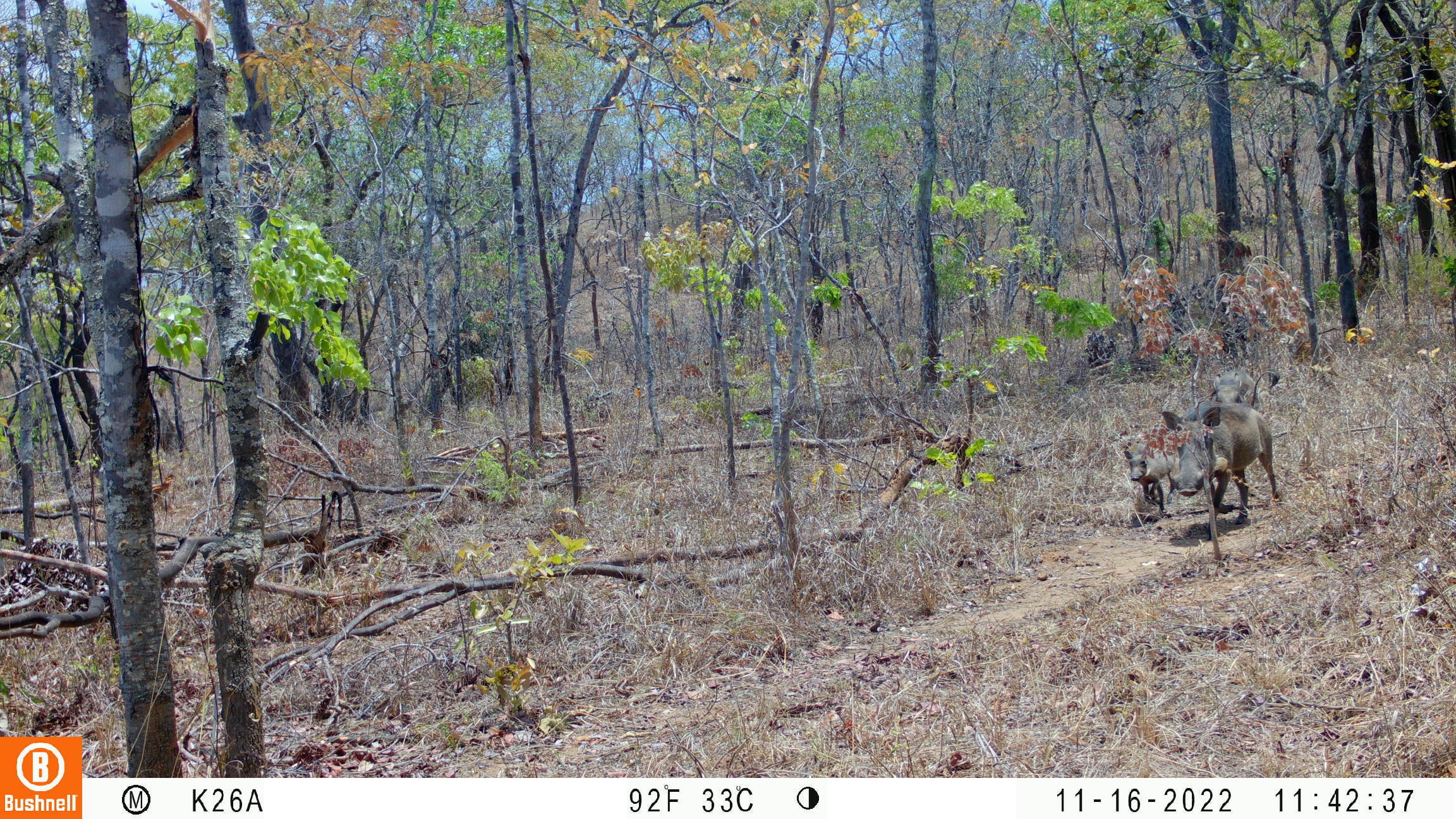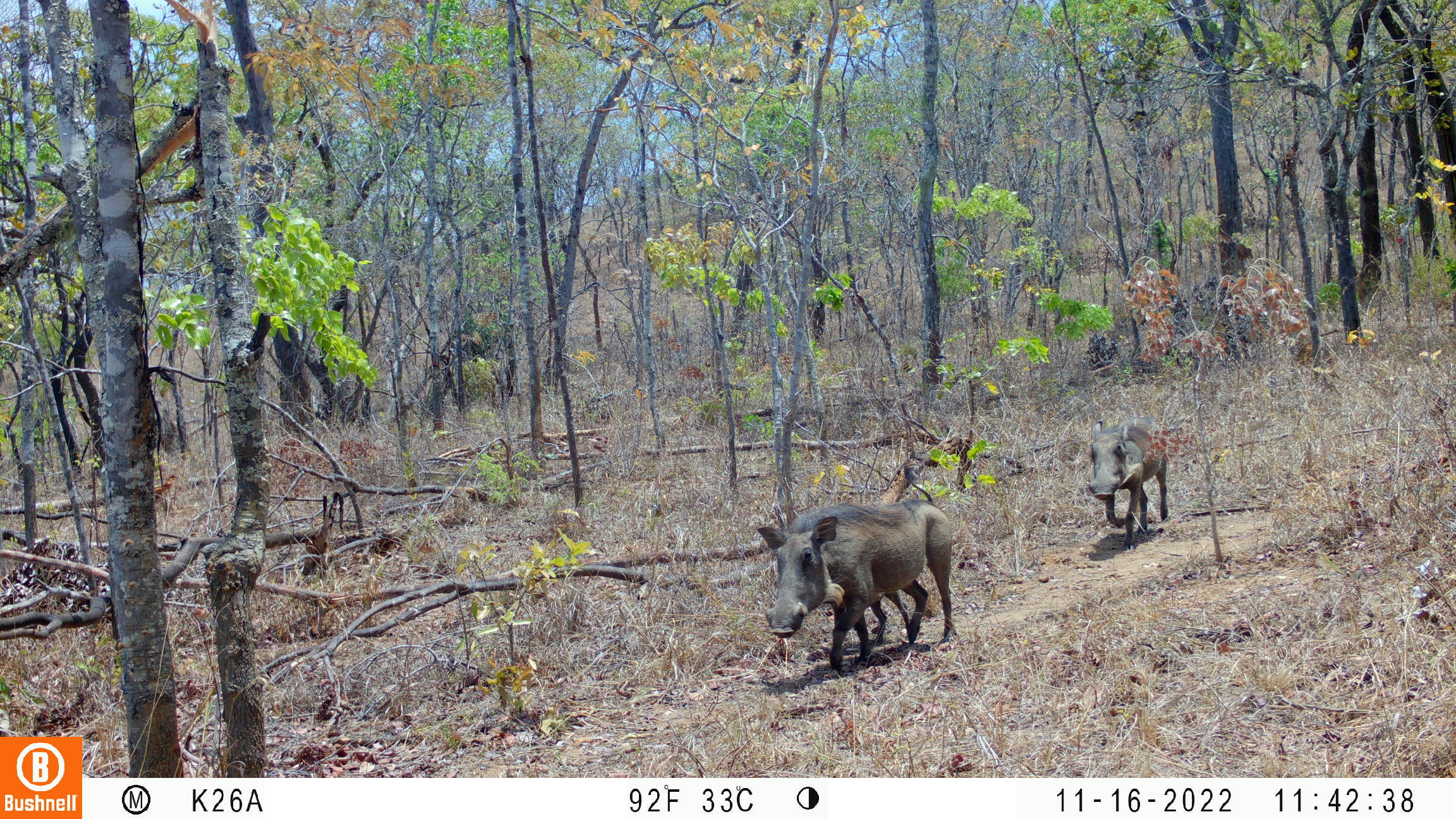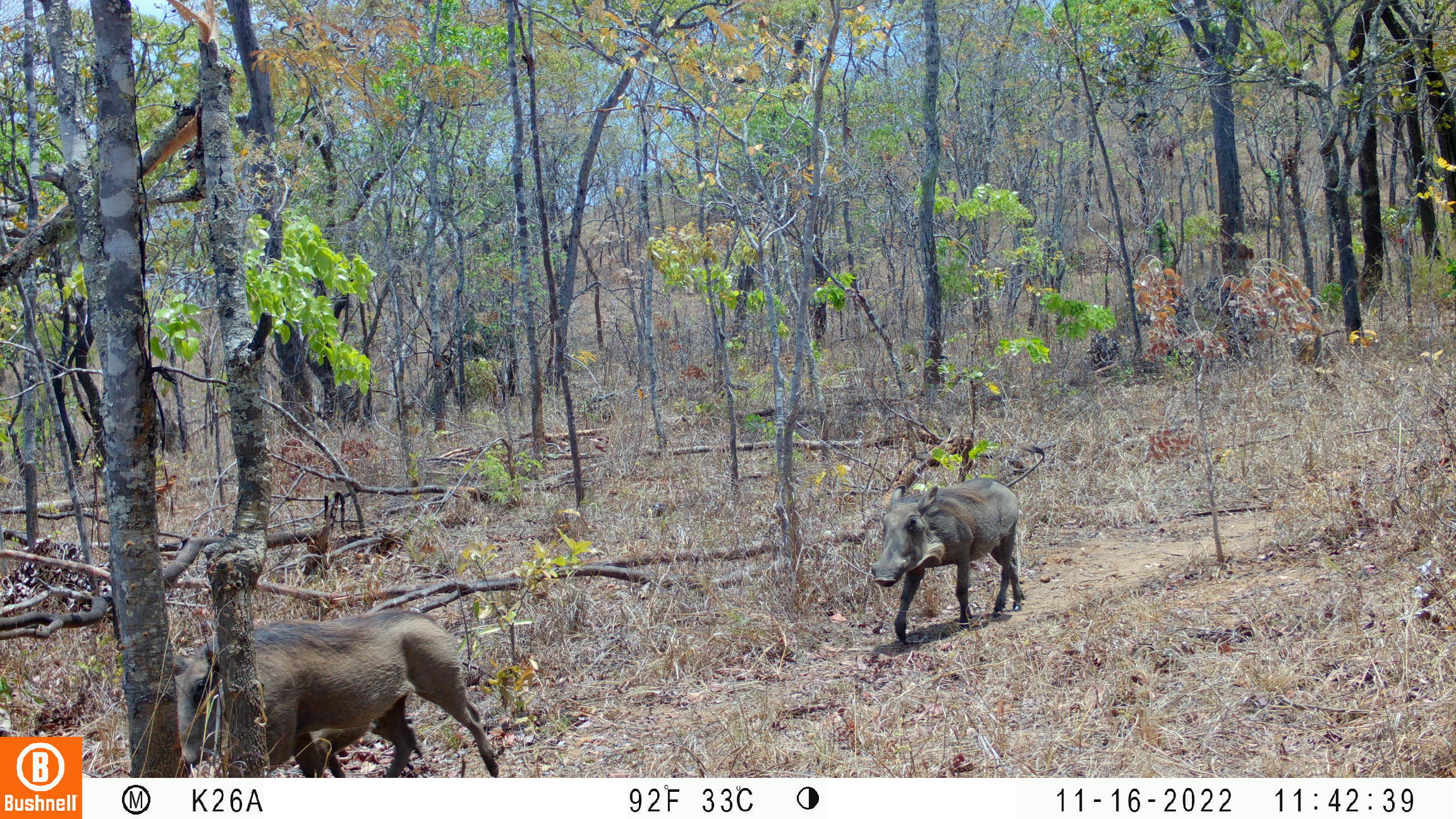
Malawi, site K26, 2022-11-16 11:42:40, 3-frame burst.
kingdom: Animalia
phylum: Chordata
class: Mammalia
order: Artiodactyla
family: Suidae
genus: Phacochoerus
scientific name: Phacochoerus africanus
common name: common warthog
Common warthog (Phacochoerus africanus), count 3.